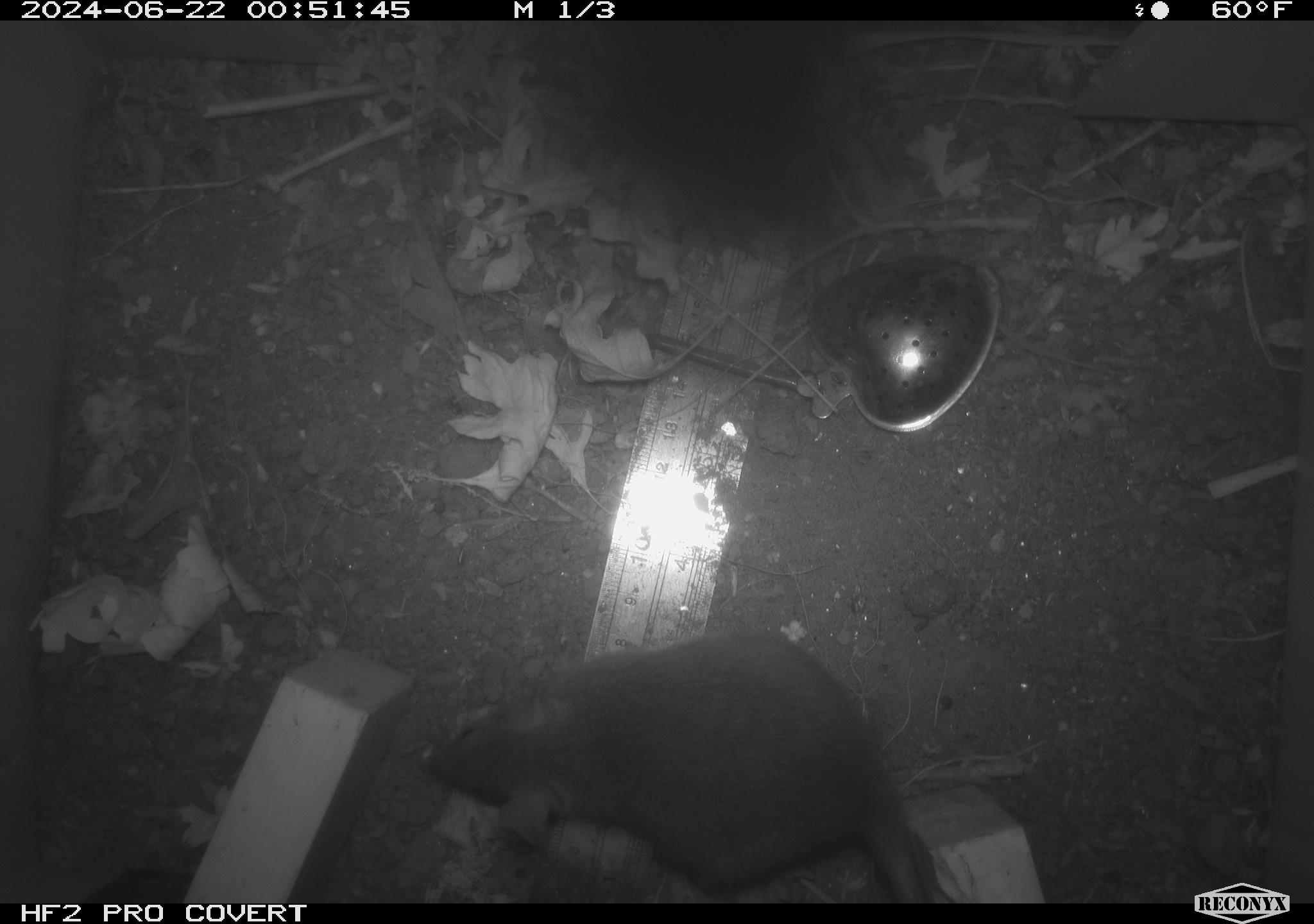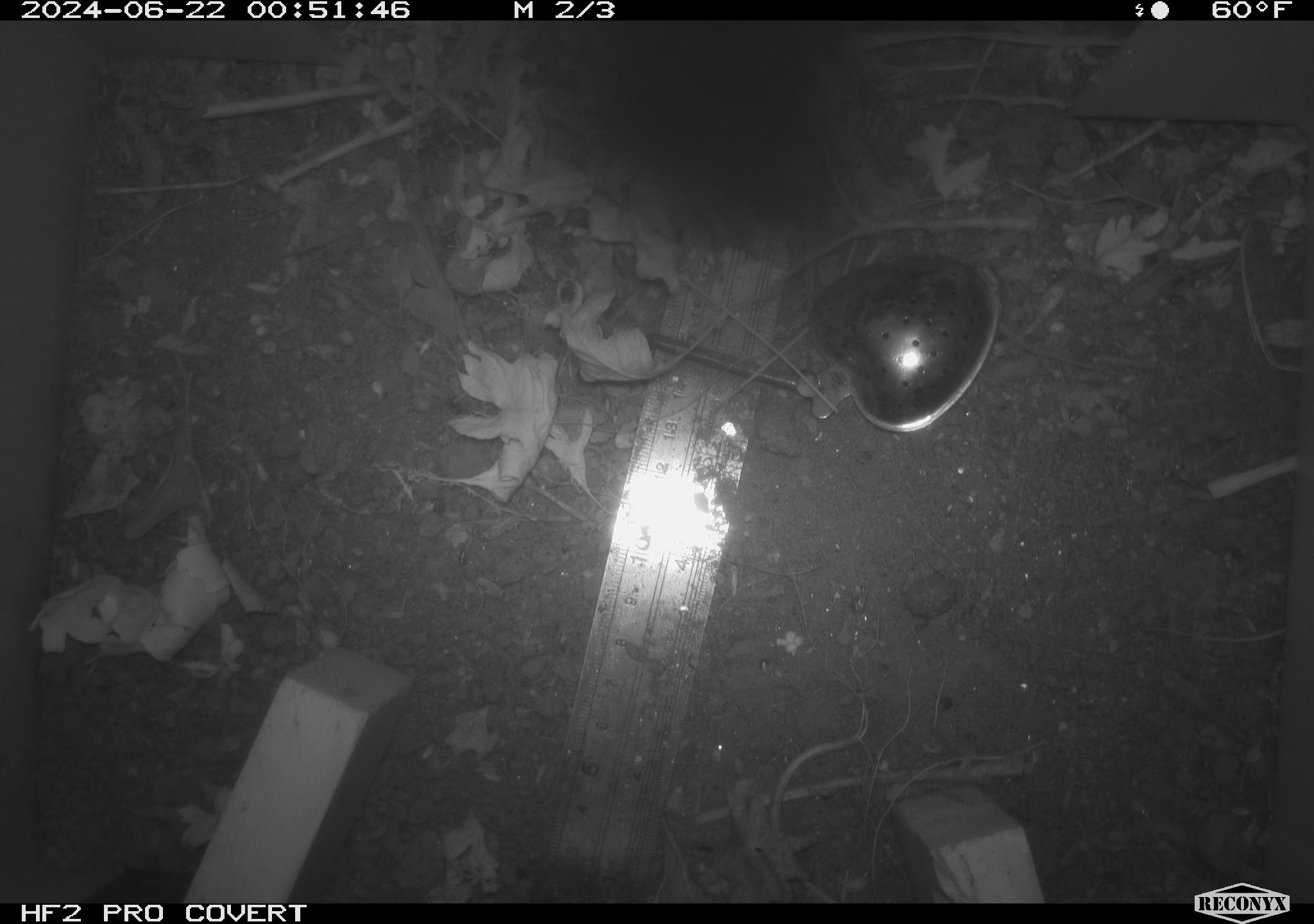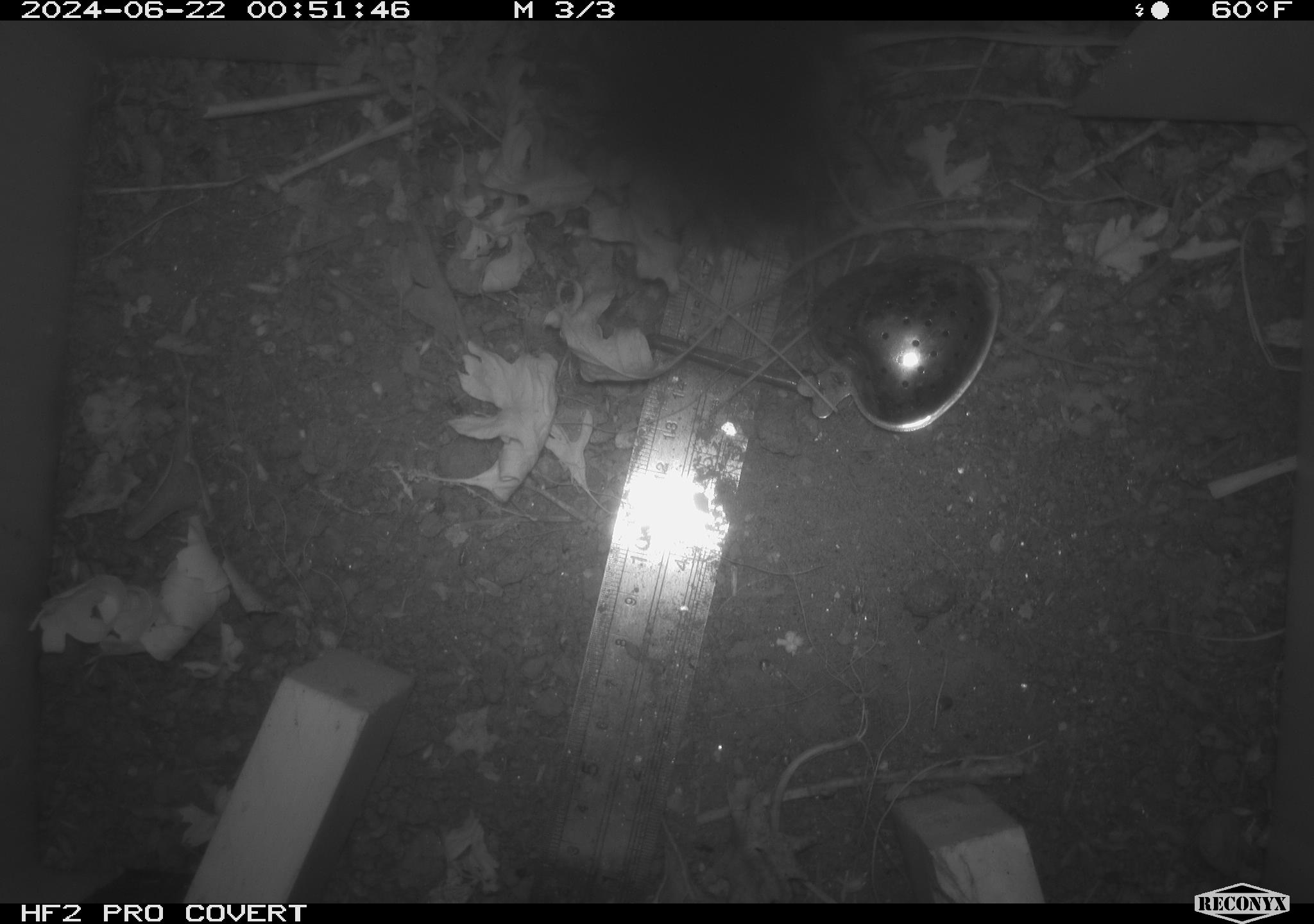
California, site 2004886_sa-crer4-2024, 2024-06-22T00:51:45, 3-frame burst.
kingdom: Animalia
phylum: Chordata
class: Mammalia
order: Rodentia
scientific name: Rodentia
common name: rodent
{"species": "rodent (Rodentia)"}